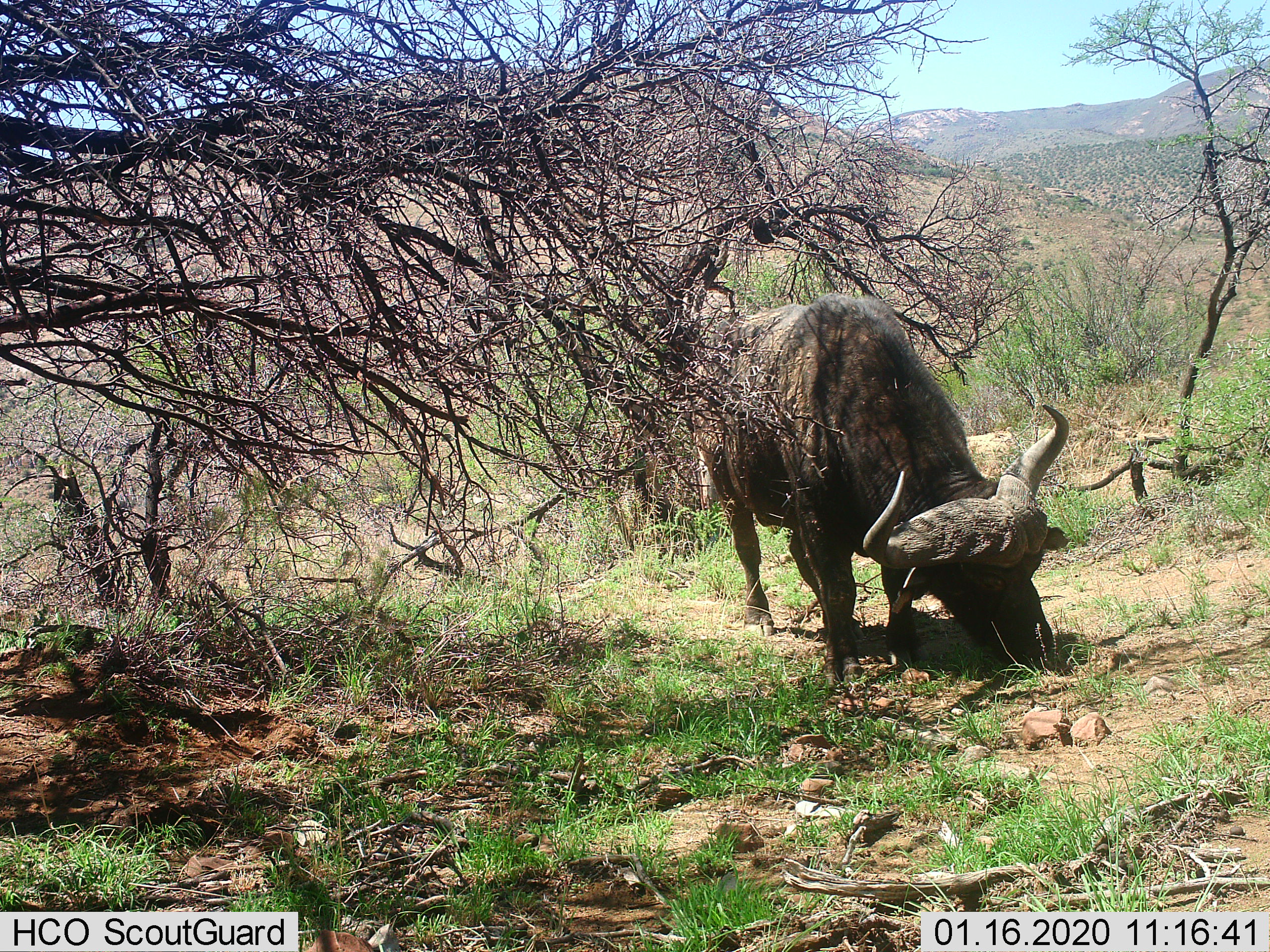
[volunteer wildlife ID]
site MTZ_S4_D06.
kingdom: Animalia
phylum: Chordata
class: Mammalia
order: Artiodactyla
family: Bovidae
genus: Syncerus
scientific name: Syncerus caffer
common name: african buffalo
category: buffalo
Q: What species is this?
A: Buffalo (african buffalo) (Syncerus caffer).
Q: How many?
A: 1.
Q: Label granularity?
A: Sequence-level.